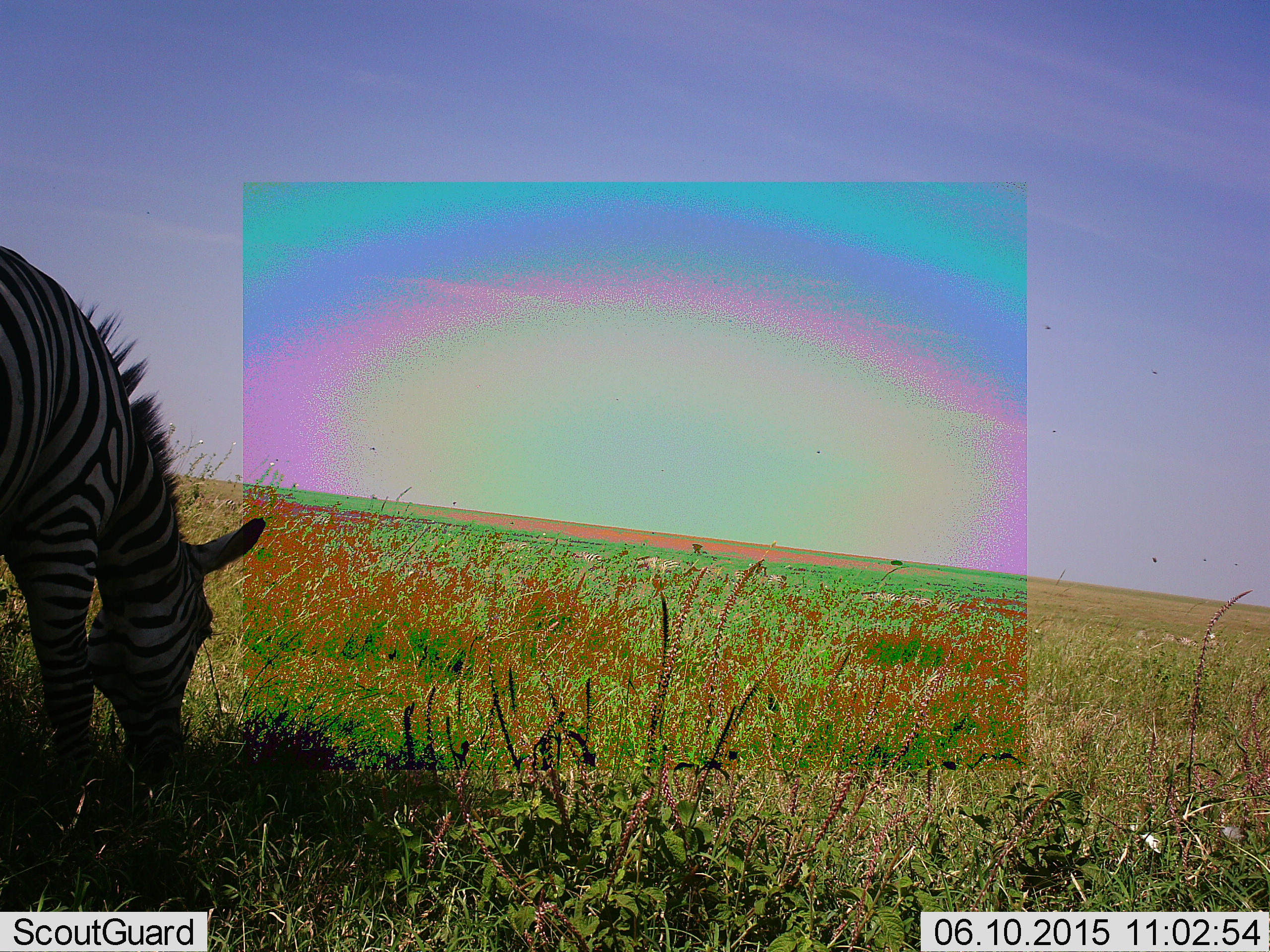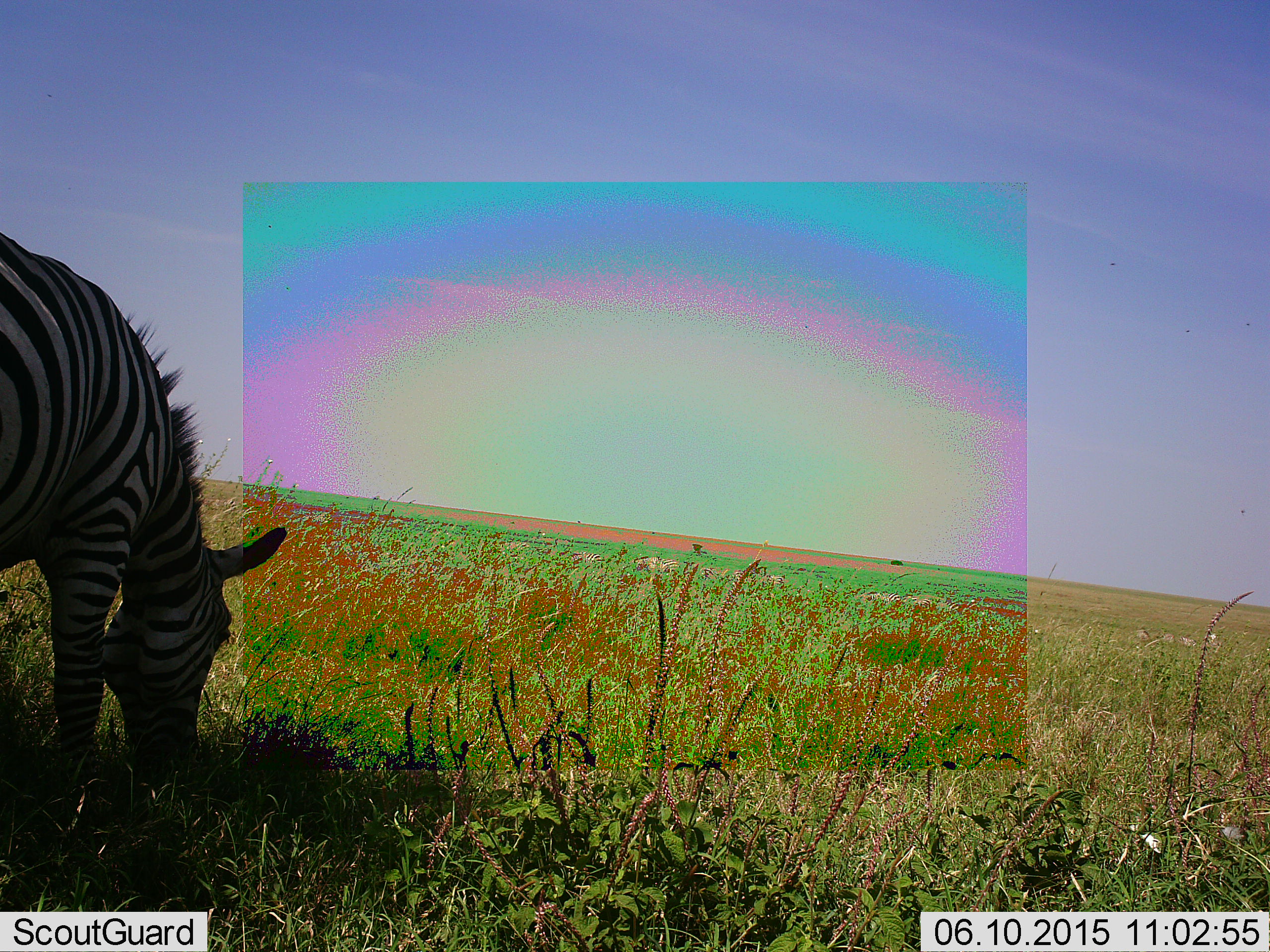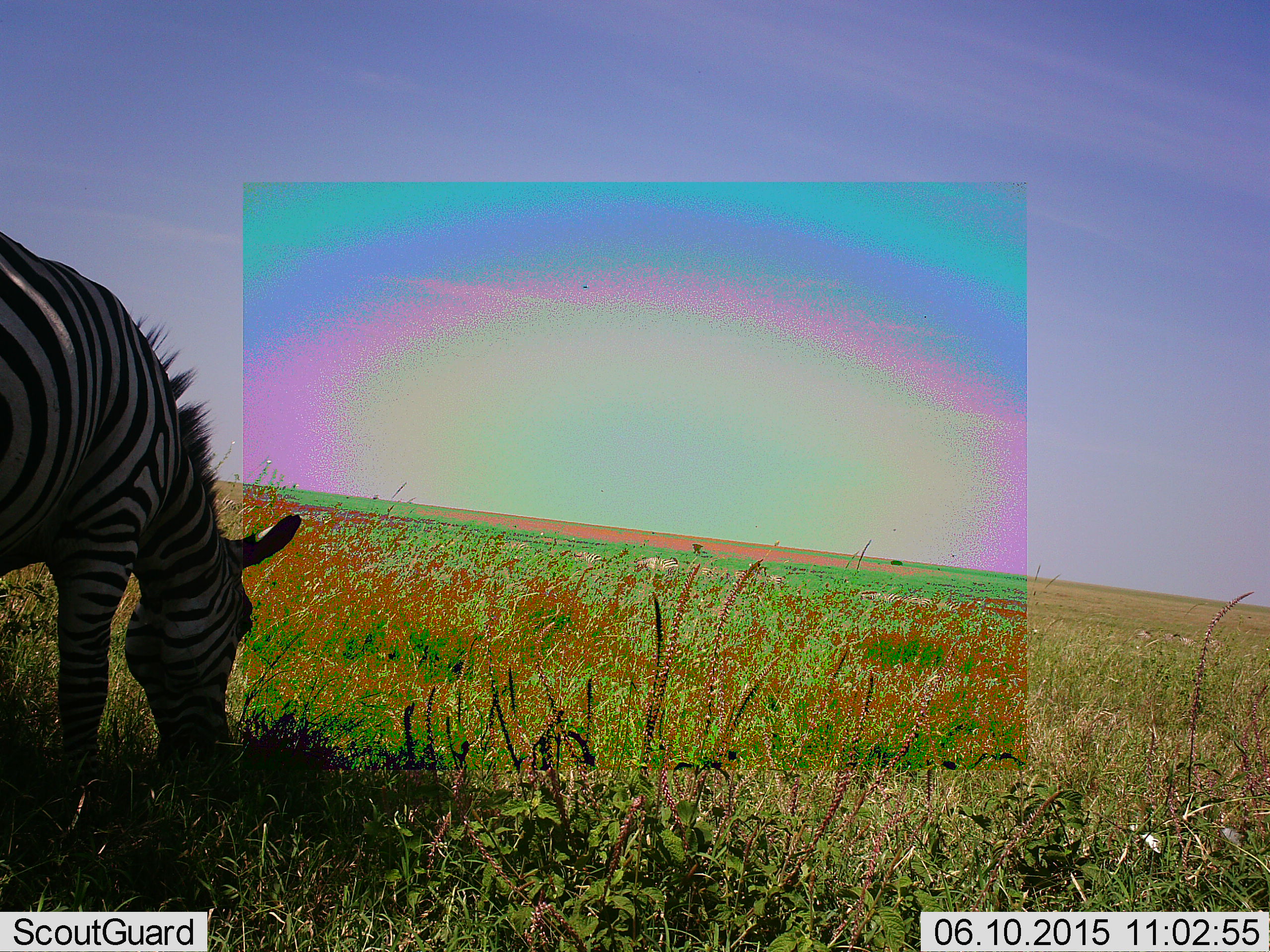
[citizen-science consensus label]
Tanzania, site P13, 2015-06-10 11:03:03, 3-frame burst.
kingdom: Animalia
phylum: Chordata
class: Mammalia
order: Perissodactyla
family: Equidae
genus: Equus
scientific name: Equus quagga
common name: plains zebra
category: zebra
Zebra (plains zebra) (Equus quagga), count 1. Behavior (volunteer vote fractions): standing 42%, resting 8%, moving 0%, interacting 0%. Young present (vote fraction): 0%. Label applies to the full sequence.